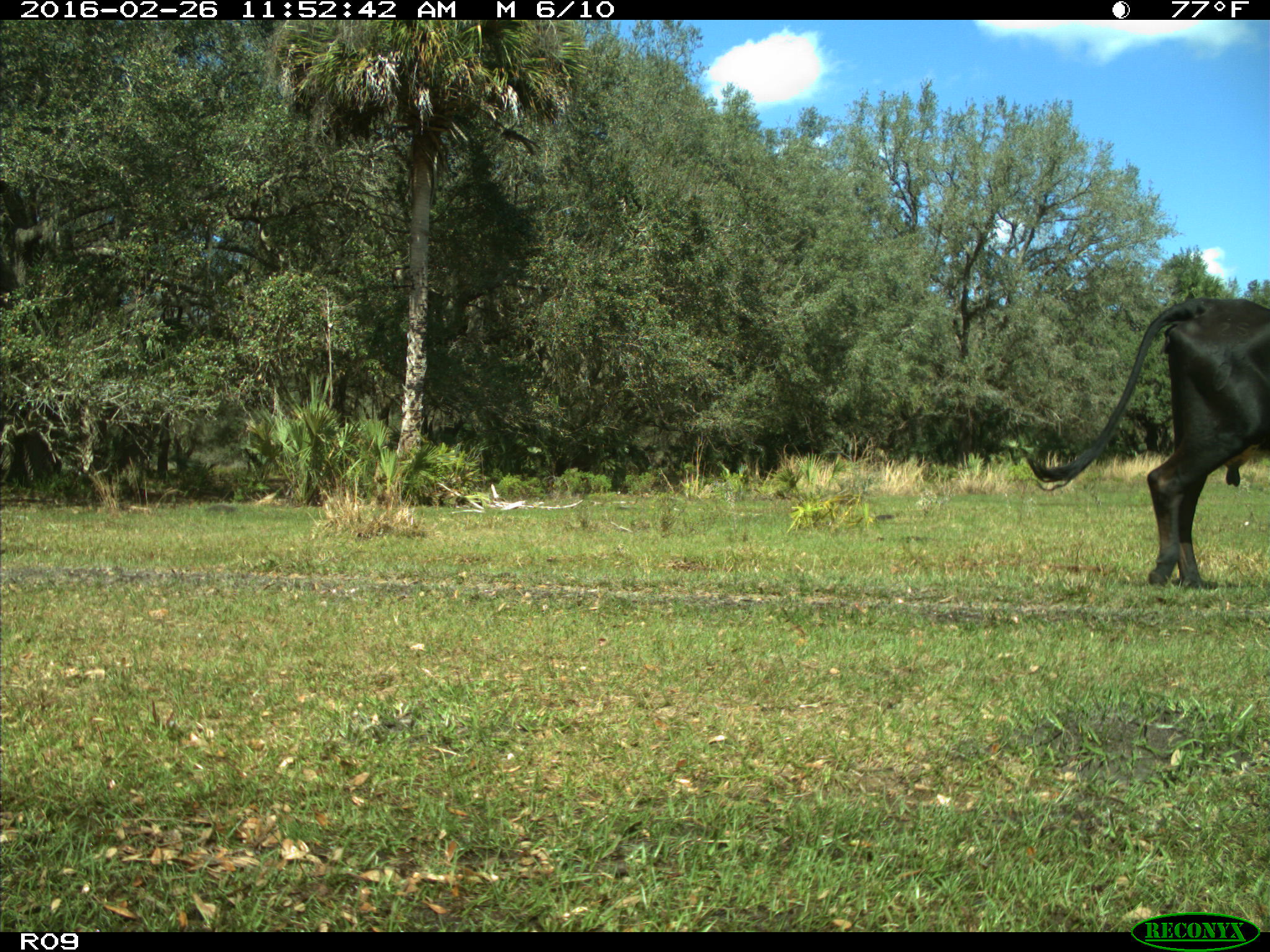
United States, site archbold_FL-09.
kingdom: Animalia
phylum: Chordata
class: Mammalia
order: Artiodactyla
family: Bovidae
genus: Bos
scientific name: Bos taurus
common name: domestic cow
Bos taurus (domestic cow).